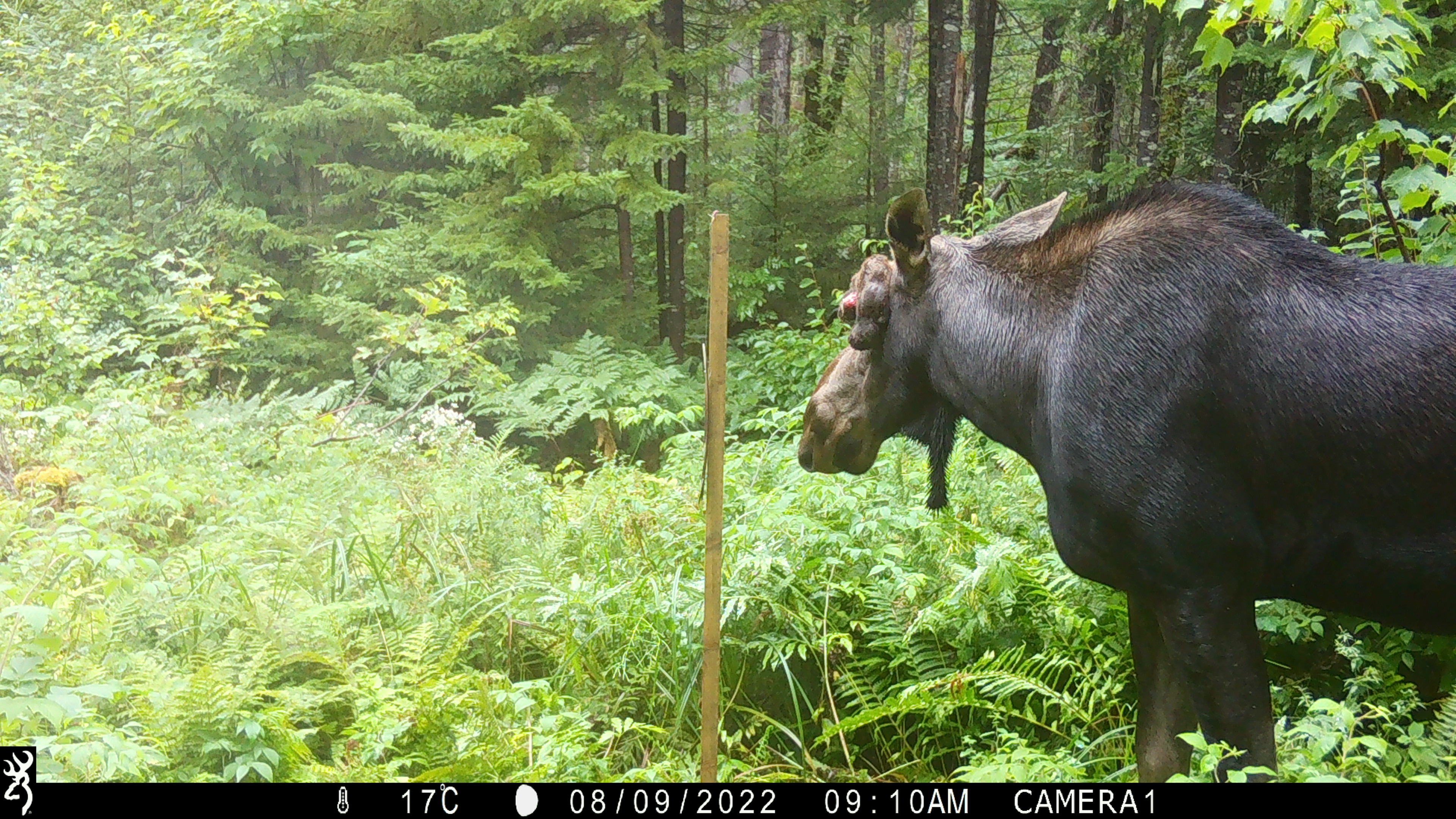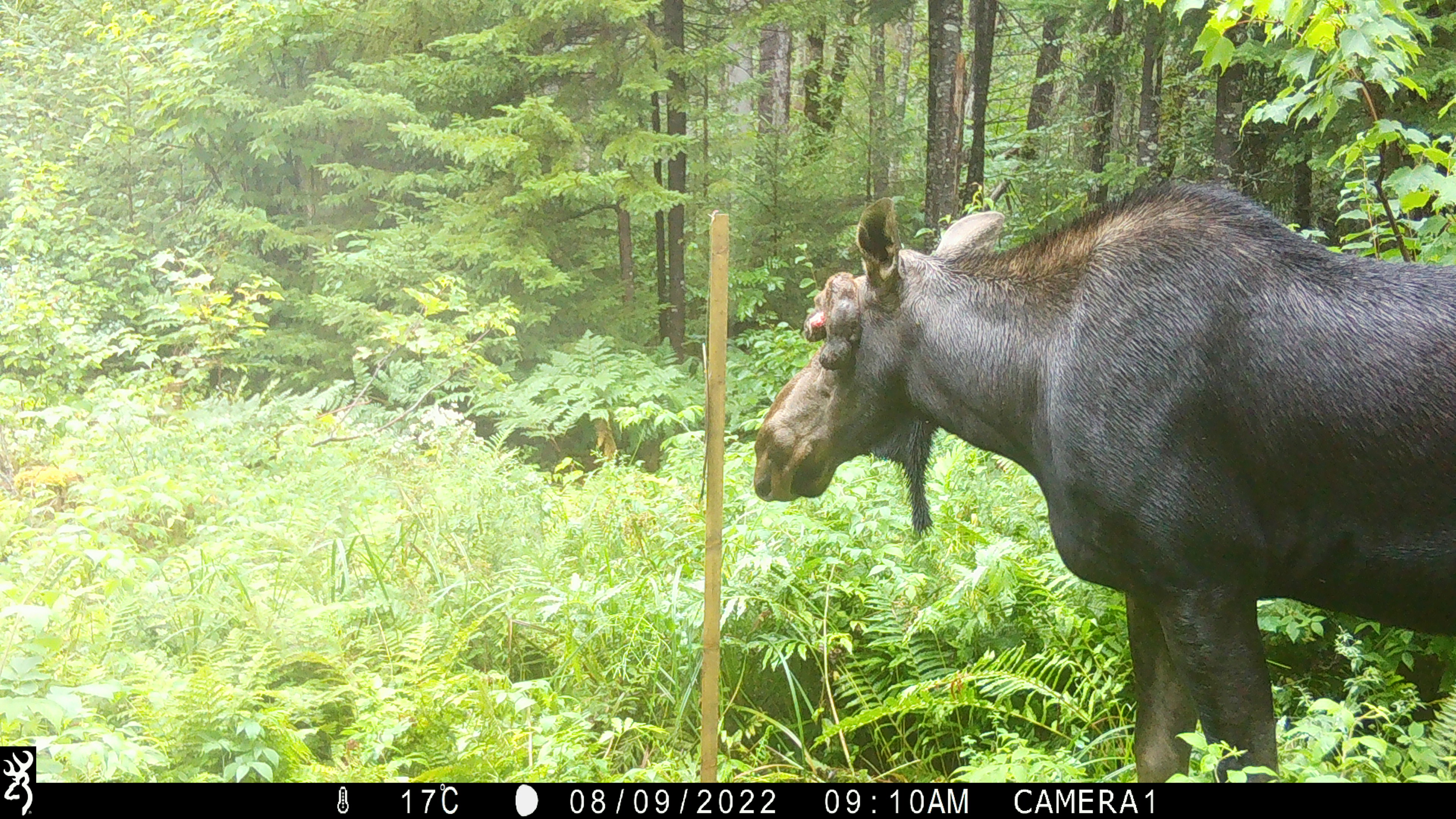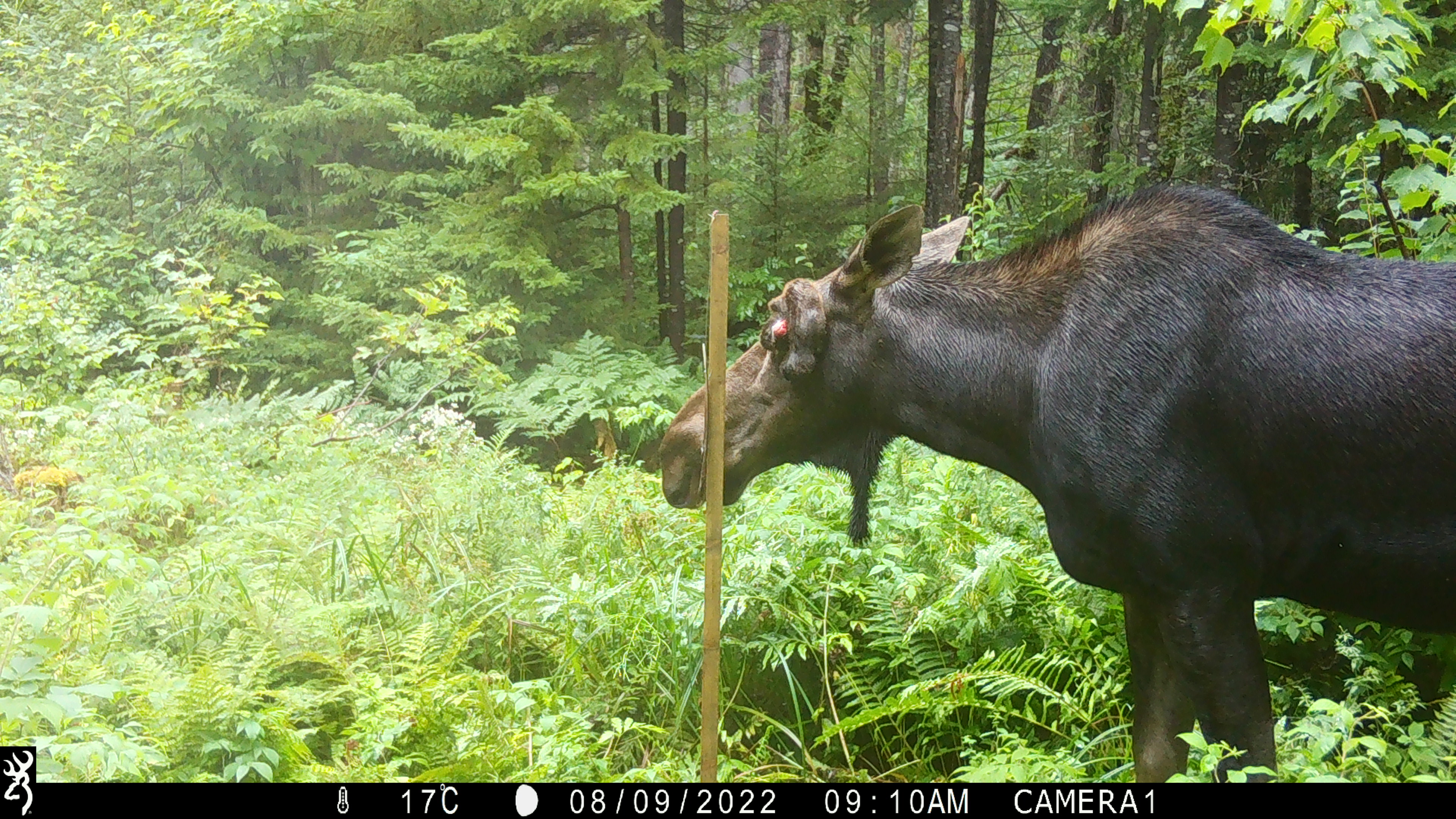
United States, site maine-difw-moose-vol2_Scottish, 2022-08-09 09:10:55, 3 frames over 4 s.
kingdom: Animalia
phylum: Chordata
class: Mammalia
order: Artiodactyla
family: Cervidae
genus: Alces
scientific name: Alces alces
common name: moose